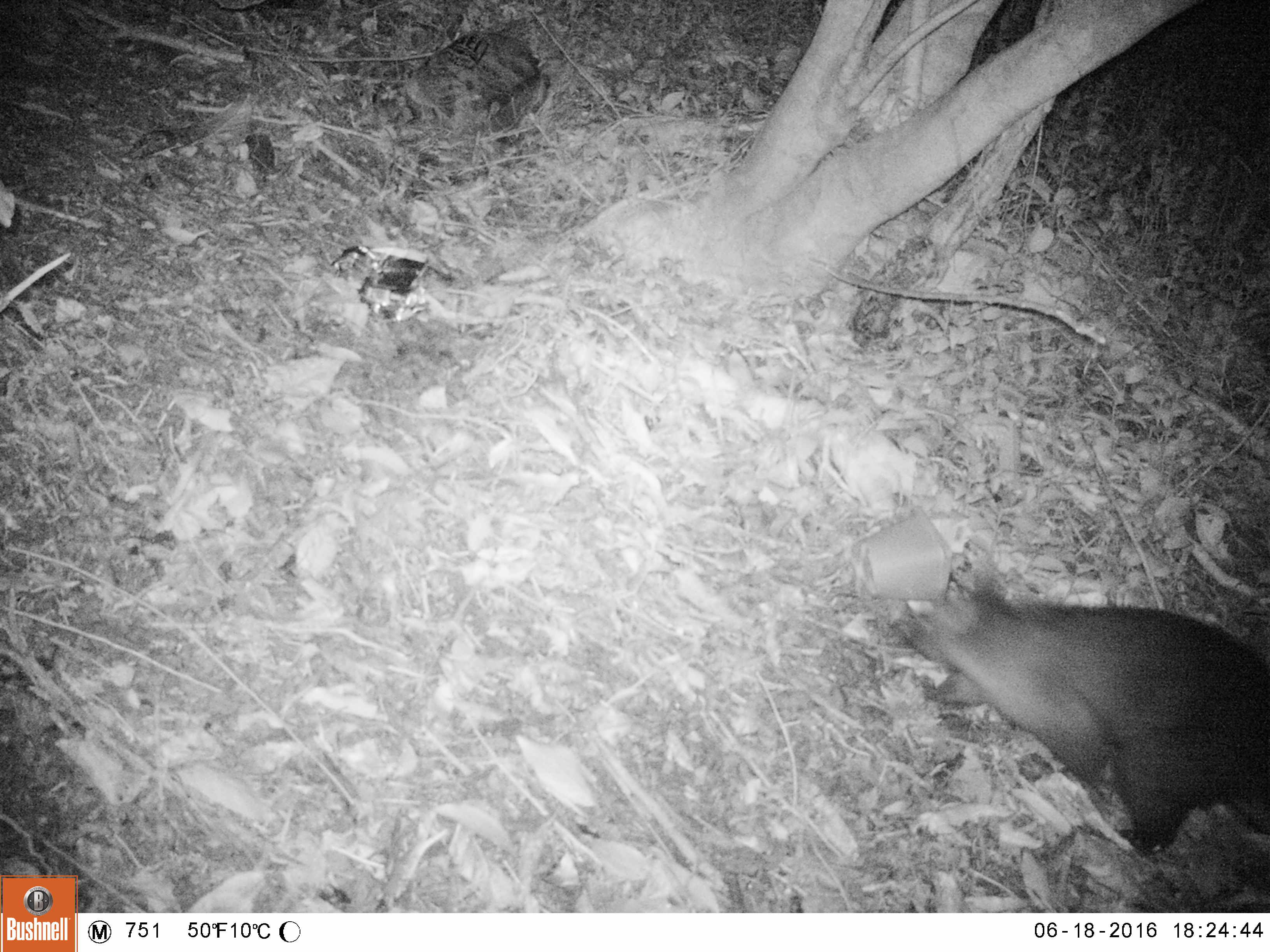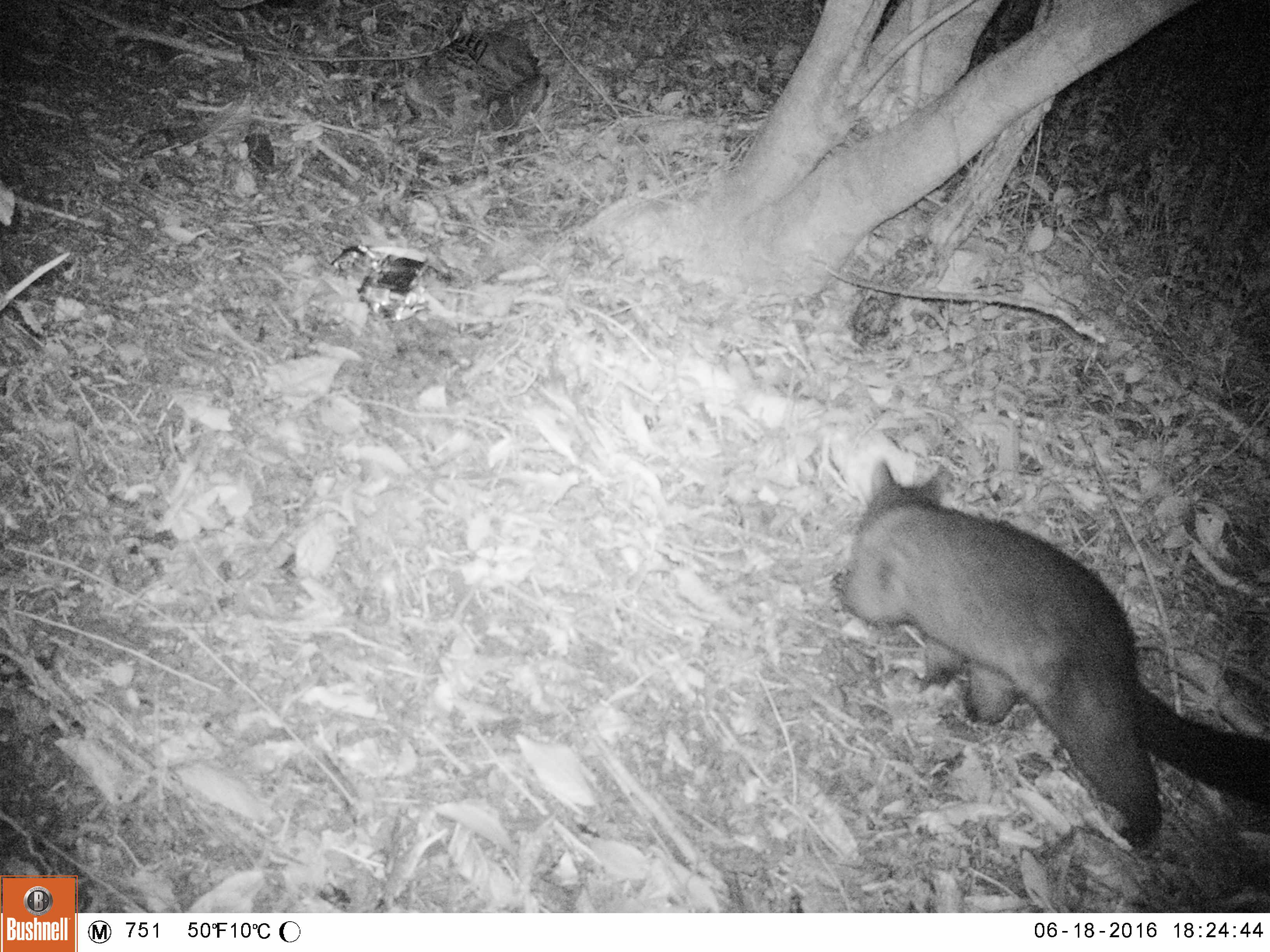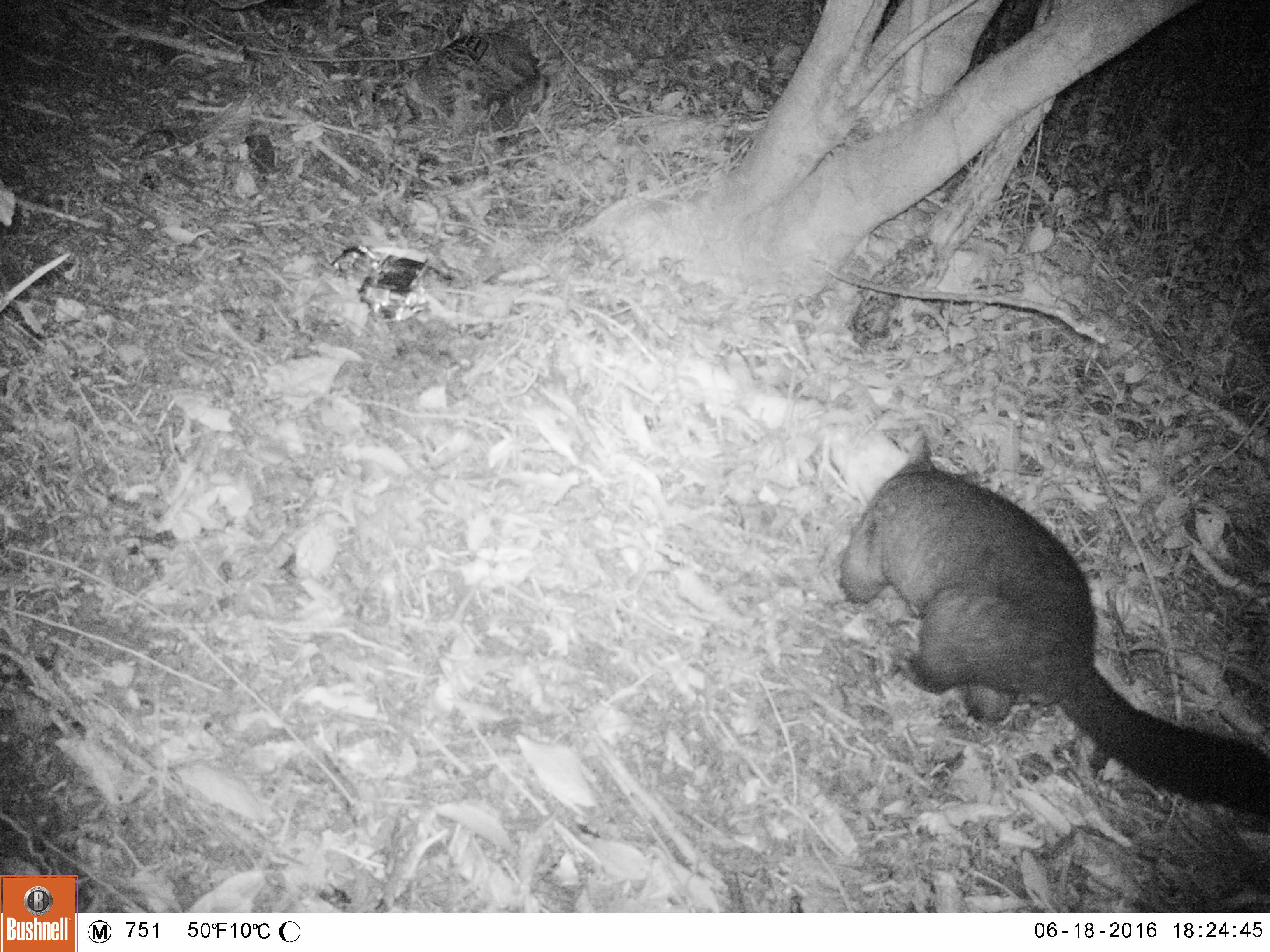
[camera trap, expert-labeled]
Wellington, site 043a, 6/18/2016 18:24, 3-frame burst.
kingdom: Animalia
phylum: Chordata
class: Mammalia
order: Didelphimorphia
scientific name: Didelphimorphia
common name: possum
Possum (Didelphimorphia).